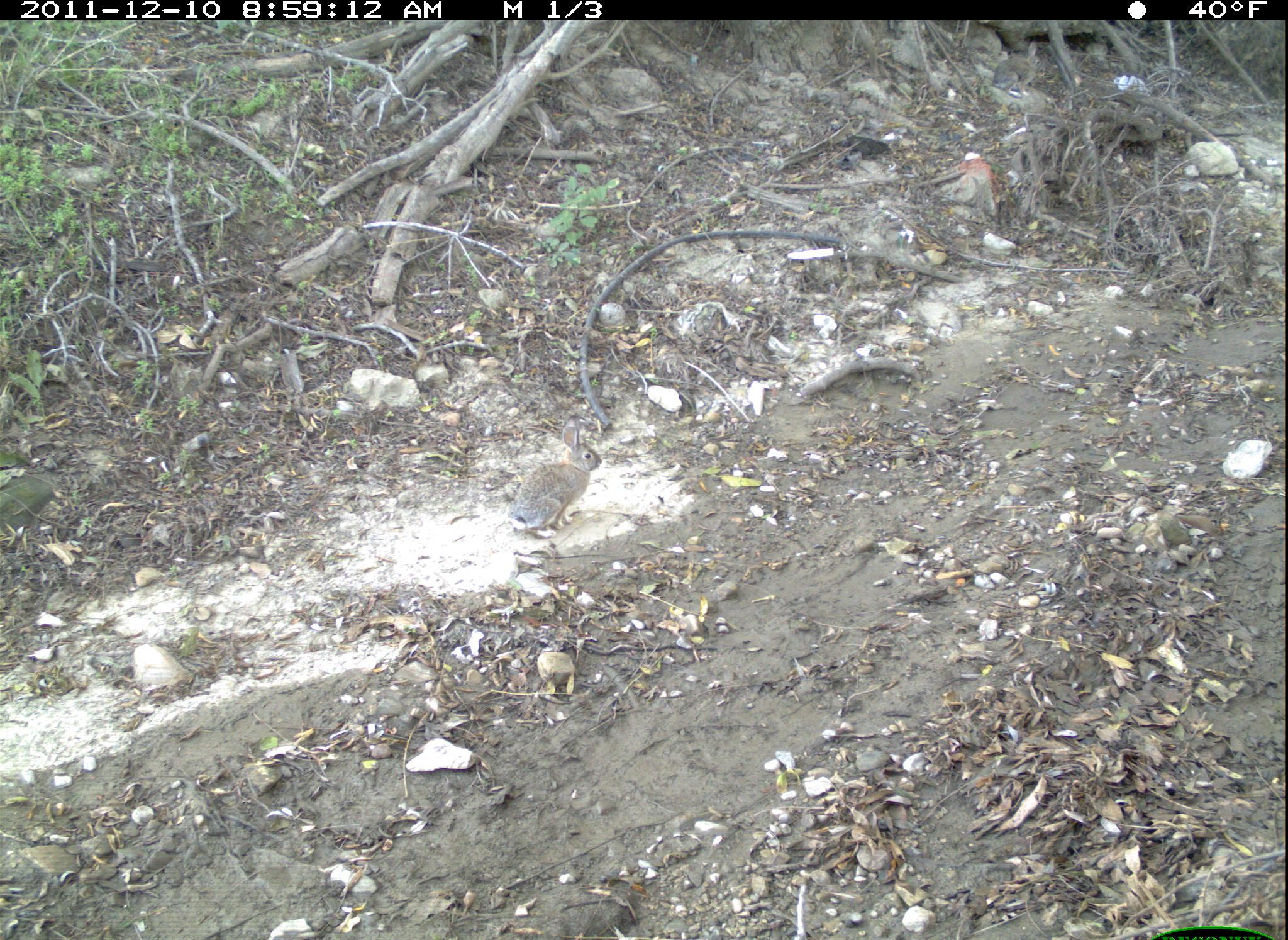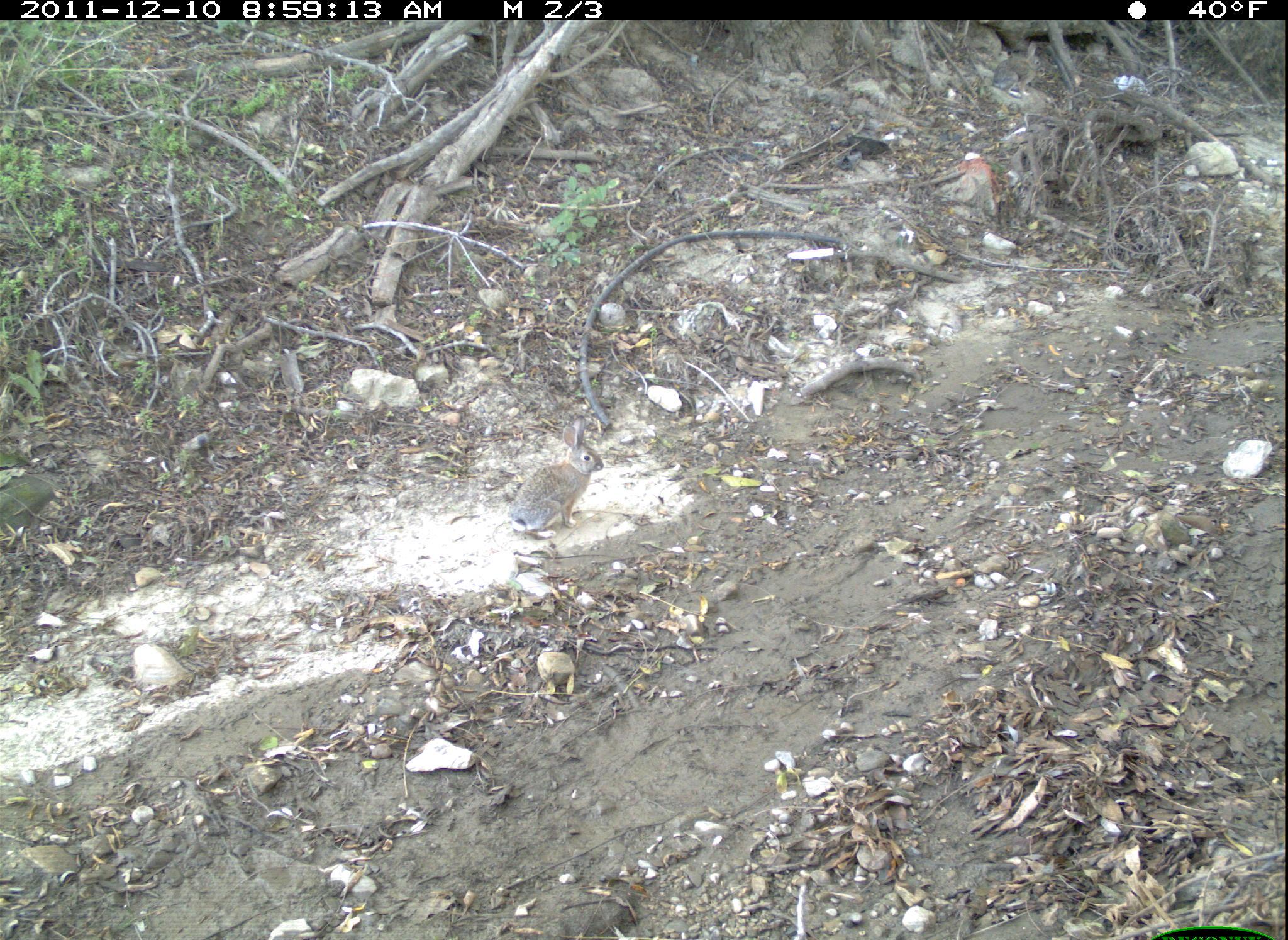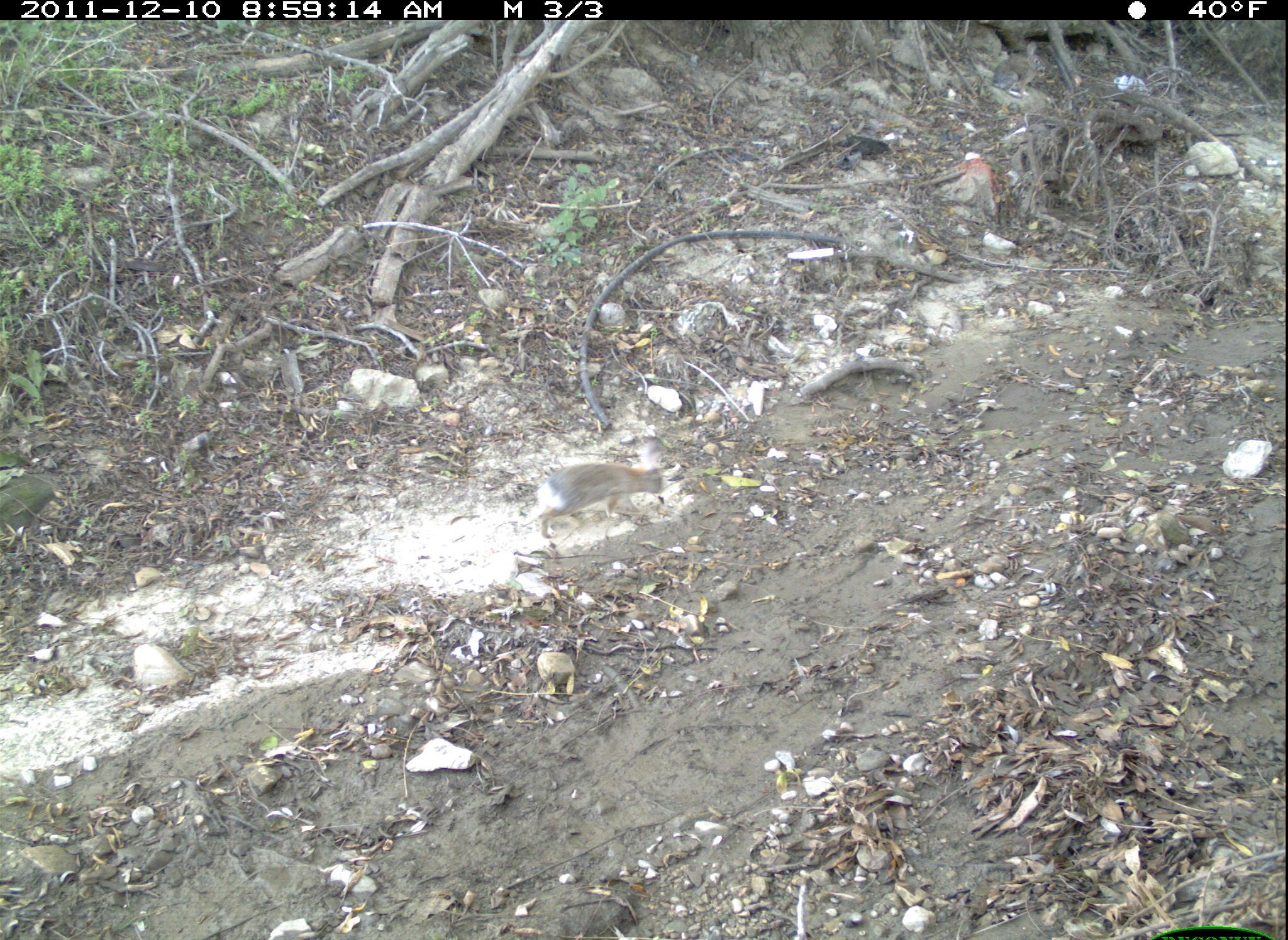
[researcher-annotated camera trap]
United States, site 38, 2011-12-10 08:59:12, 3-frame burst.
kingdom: Animalia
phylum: Chordata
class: Mammalia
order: Lagomorpha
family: Leporidae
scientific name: Leporidae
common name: rabbits and hares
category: rabbit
Rabbit (rabbits and hares) (Leporidae).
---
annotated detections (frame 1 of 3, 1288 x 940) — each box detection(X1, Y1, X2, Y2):
rabbit: detection(500, 423, 607, 541)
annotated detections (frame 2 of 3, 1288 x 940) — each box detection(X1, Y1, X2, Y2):
rabbit: detection(508, 416, 613, 546)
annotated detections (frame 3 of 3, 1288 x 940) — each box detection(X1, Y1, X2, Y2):
rabbit: detection(525, 446, 679, 544)